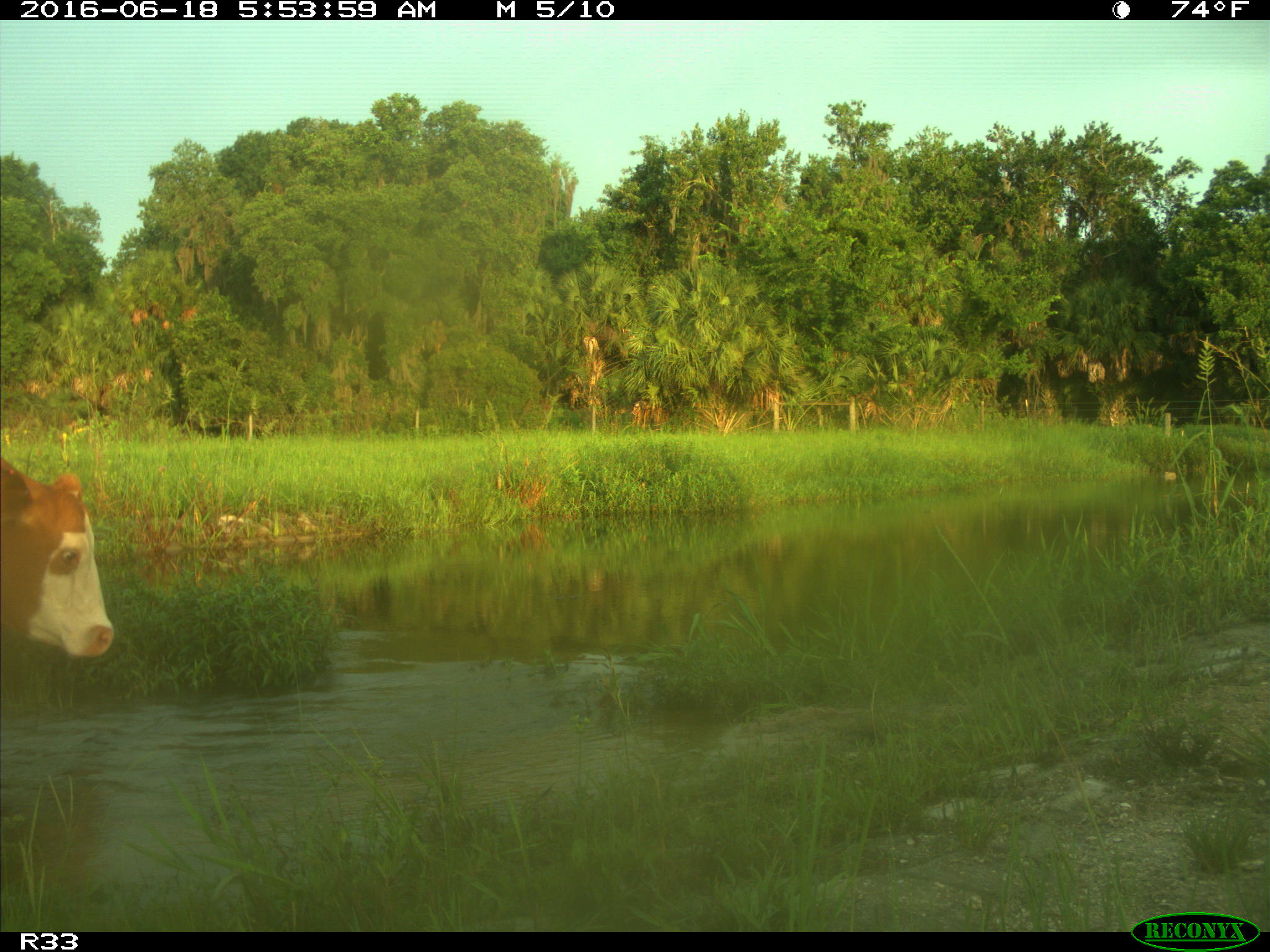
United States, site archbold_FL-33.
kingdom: Animalia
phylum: Chordata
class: Mammalia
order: Artiodactyla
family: Bovidae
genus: Bos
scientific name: Bos taurus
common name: domestic cow